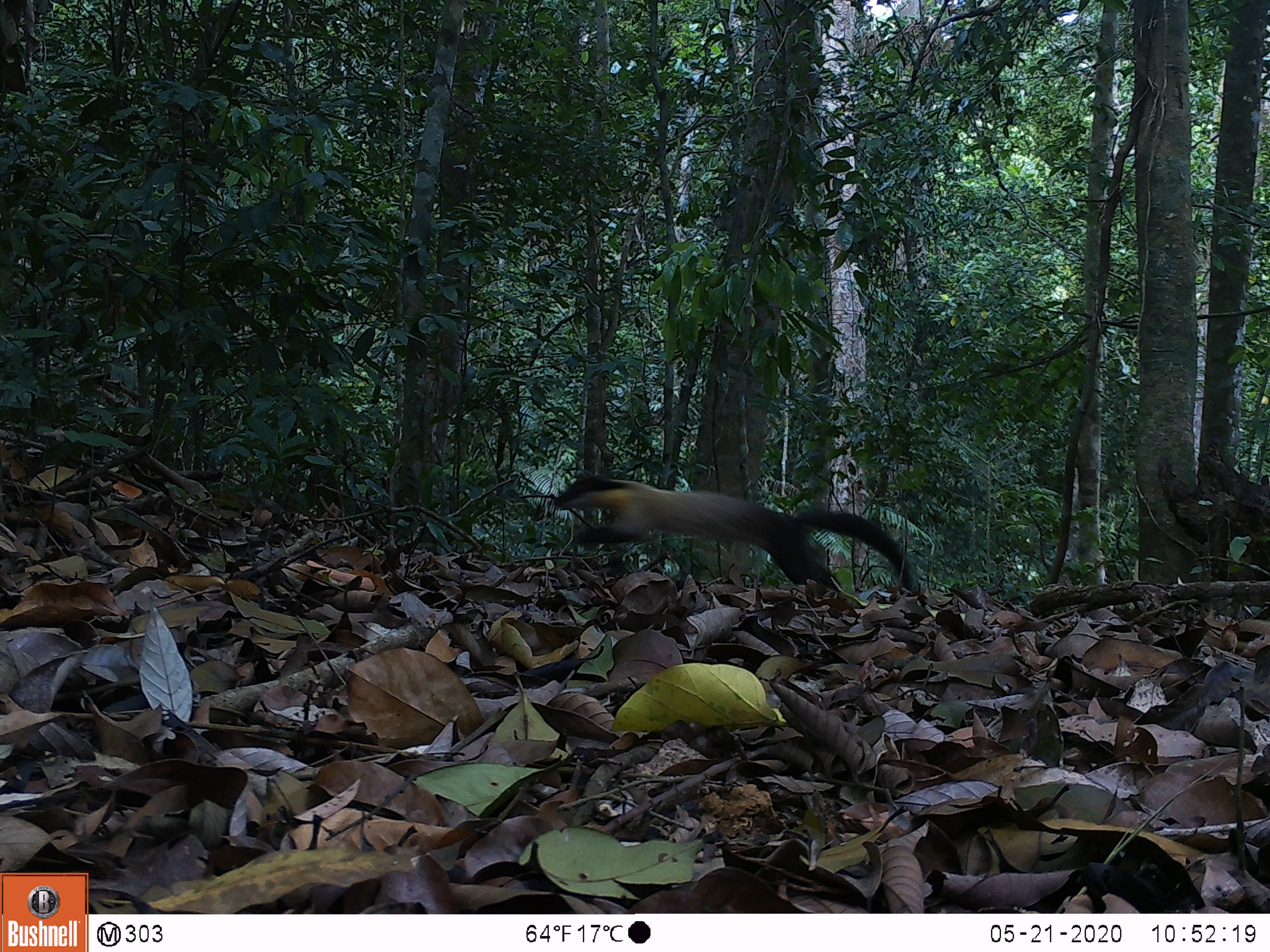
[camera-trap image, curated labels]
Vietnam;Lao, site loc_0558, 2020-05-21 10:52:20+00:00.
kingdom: Animalia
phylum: Chordata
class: Mammalia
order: Carnivora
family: Mustelidae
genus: Martes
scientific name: Martes flavigula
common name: yellow-throated marten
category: yellow throated marten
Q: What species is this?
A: Yellow throated marten (yellow-throated marten) (Martes flavigula).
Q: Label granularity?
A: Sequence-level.